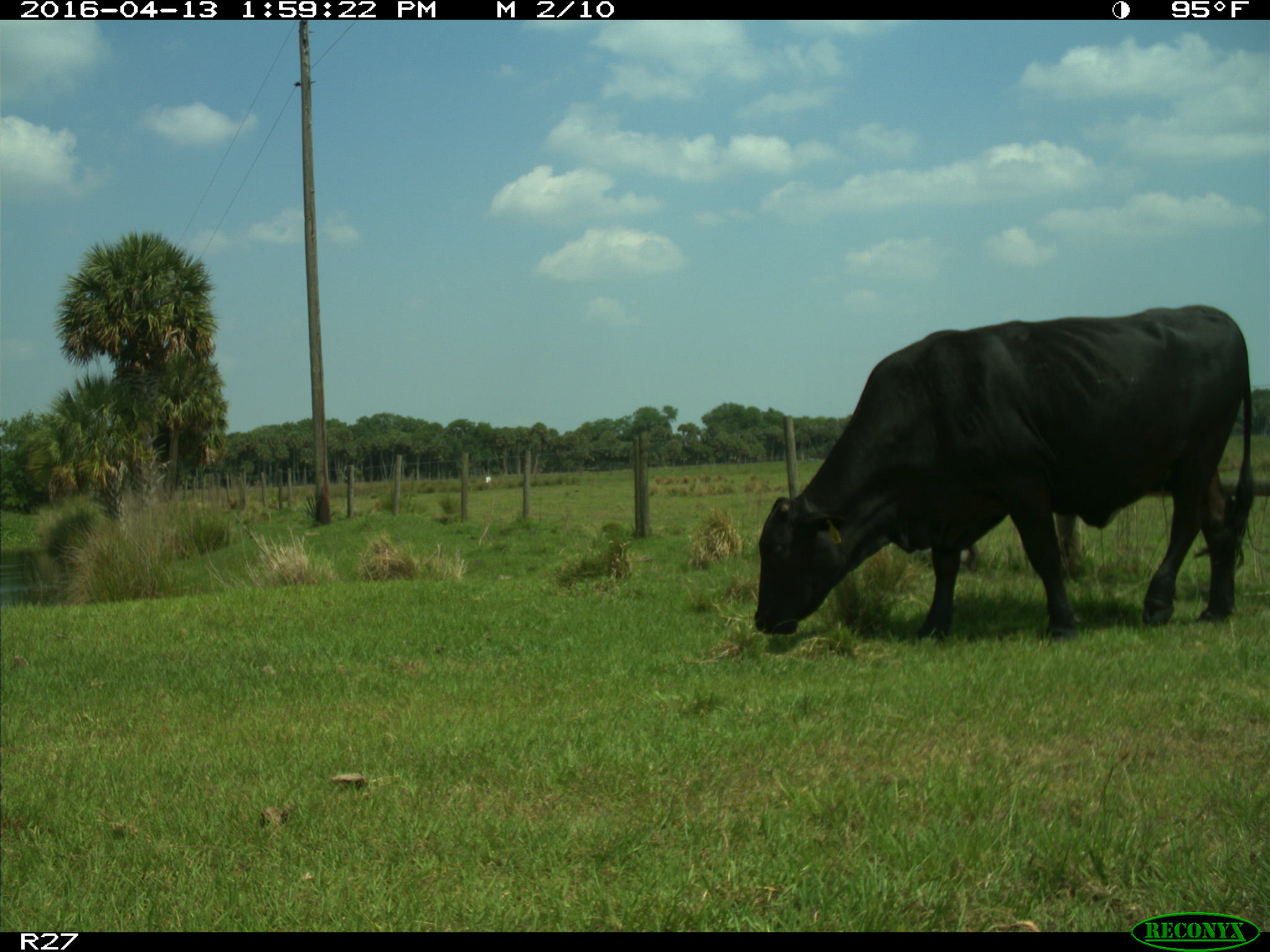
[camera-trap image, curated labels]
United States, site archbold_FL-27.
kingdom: Animalia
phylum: Chordata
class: Mammalia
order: Artiodactyla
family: Bovidae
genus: Bos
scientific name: Bos taurus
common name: domestic cow